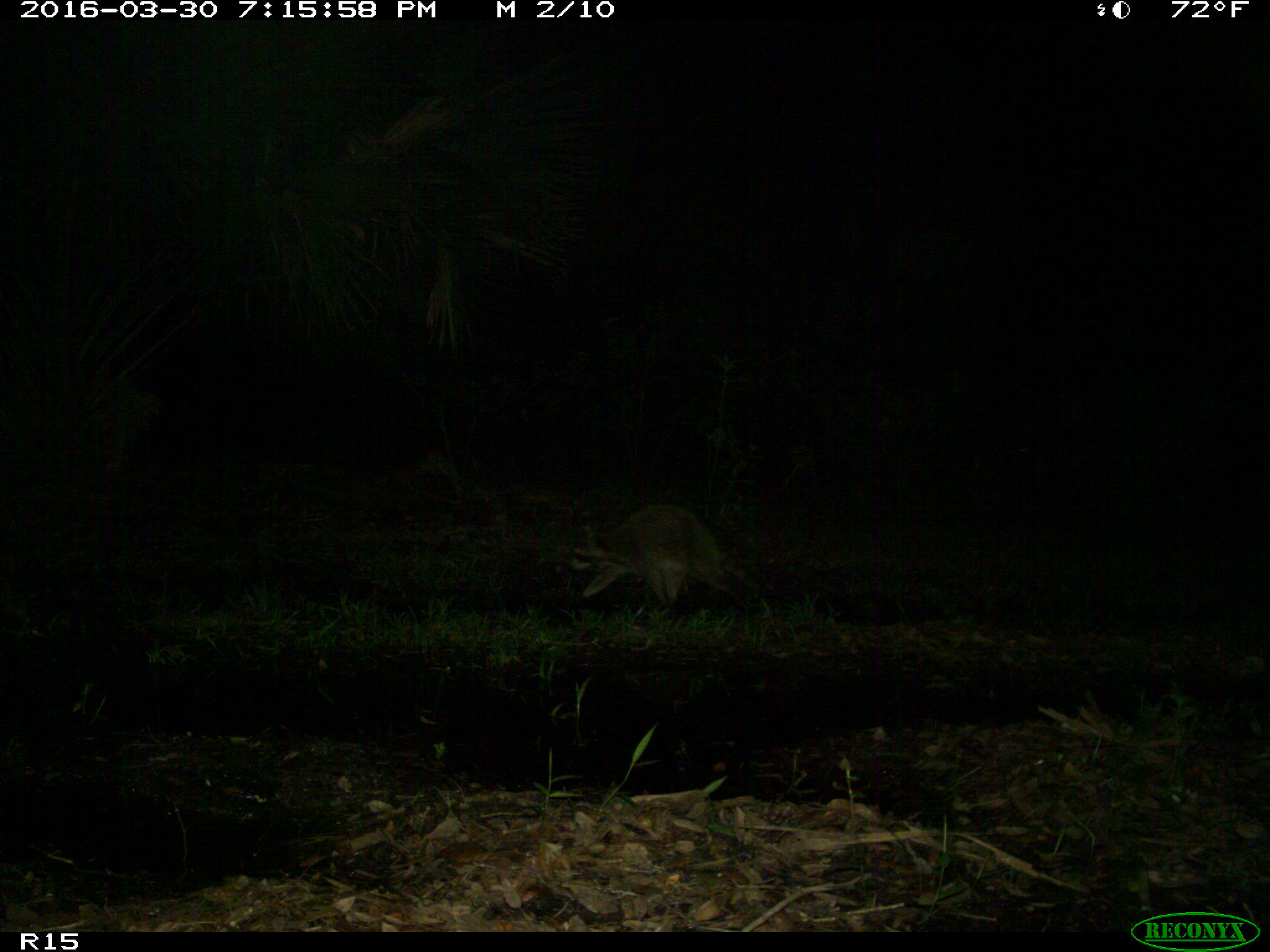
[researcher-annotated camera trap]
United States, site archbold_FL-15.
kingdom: Animalia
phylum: Chordata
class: Mammalia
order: Carnivora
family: Procyonidae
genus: Procyon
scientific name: Procyon lotor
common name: common raccoon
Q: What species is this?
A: Procyon lotor (common raccoon).